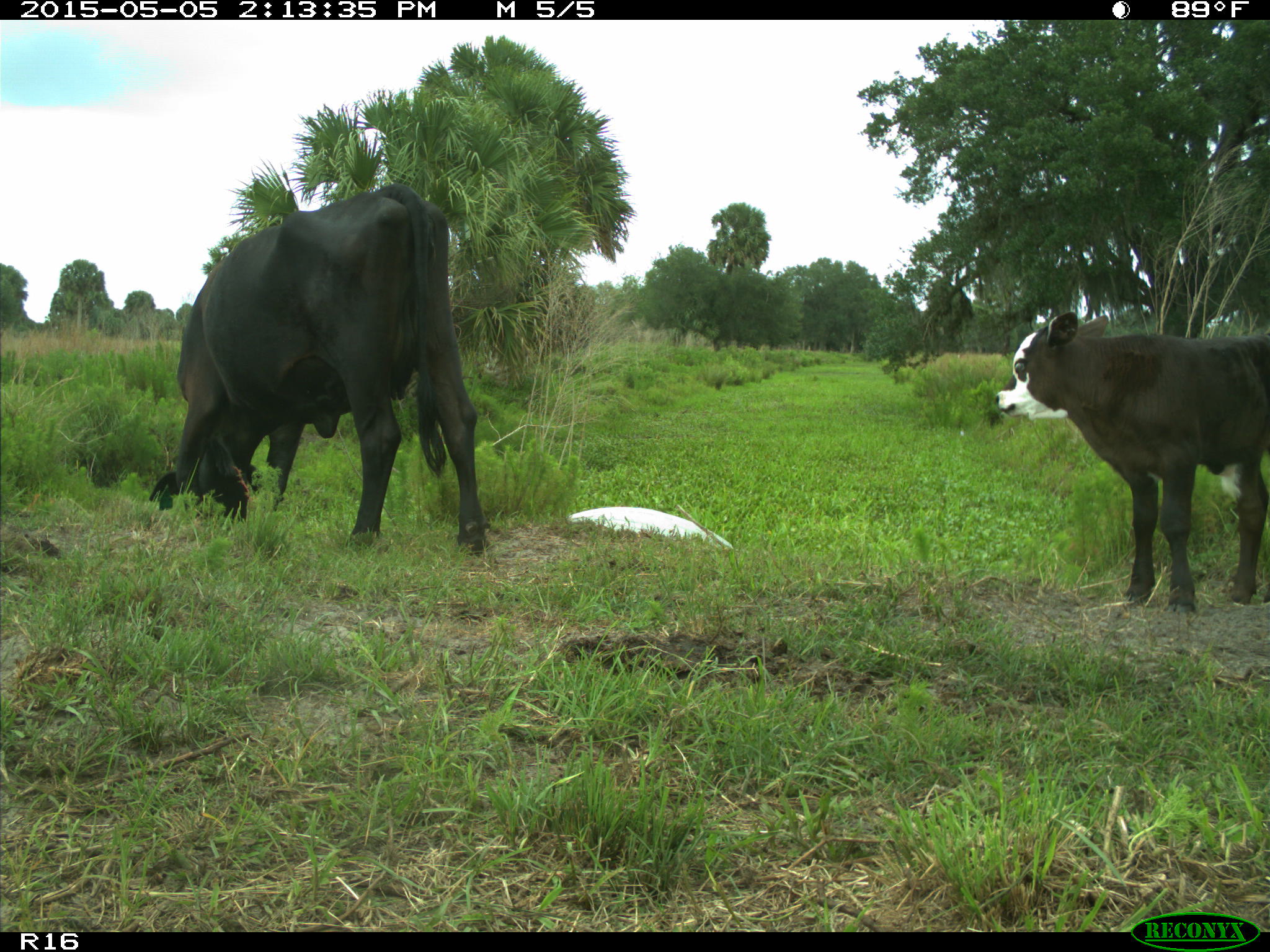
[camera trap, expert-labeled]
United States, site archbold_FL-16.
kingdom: Animalia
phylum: Chordata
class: Mammalia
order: Artiodactyla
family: Bovidae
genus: Bos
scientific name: Bos taurus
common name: domestic cow